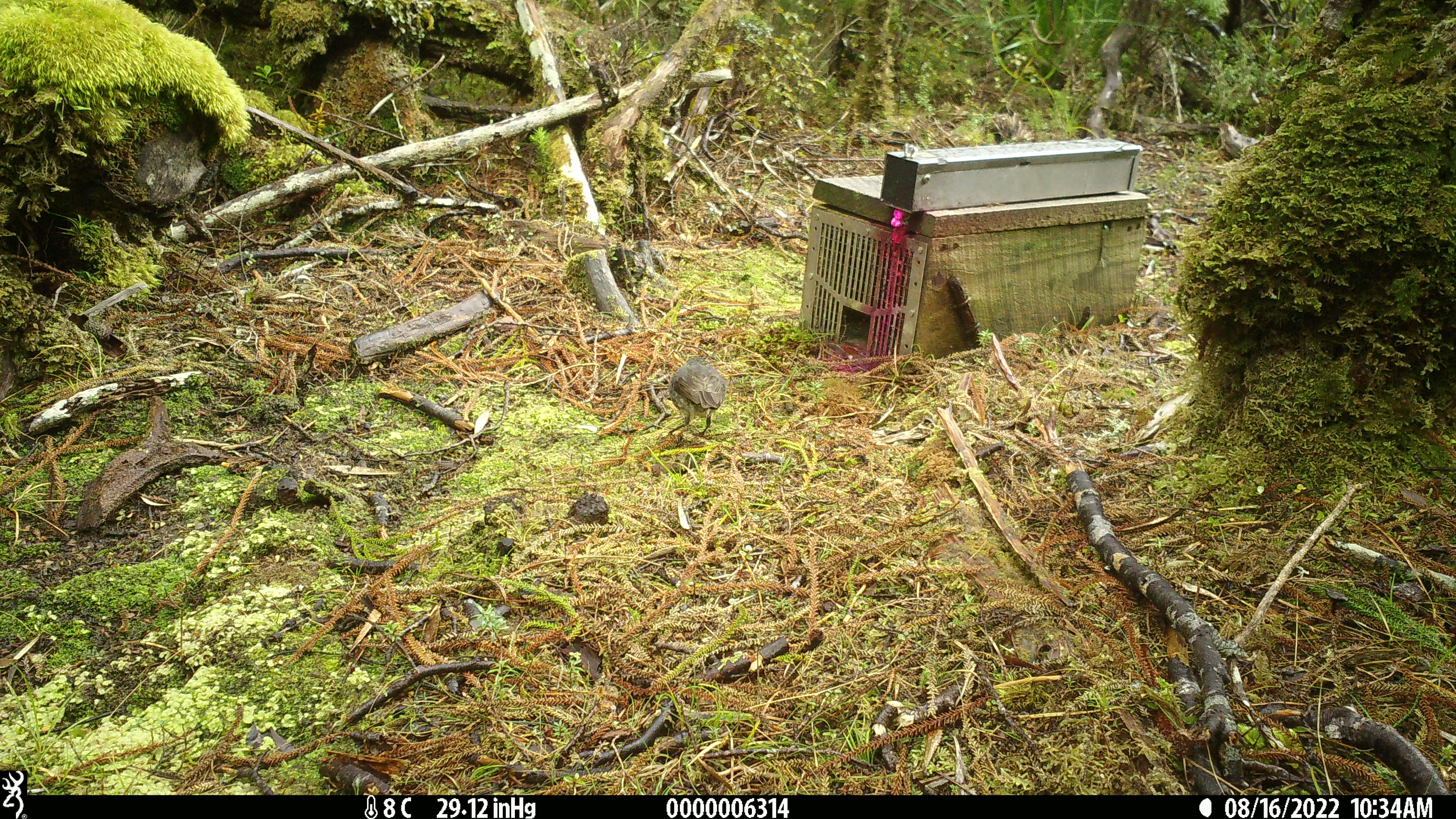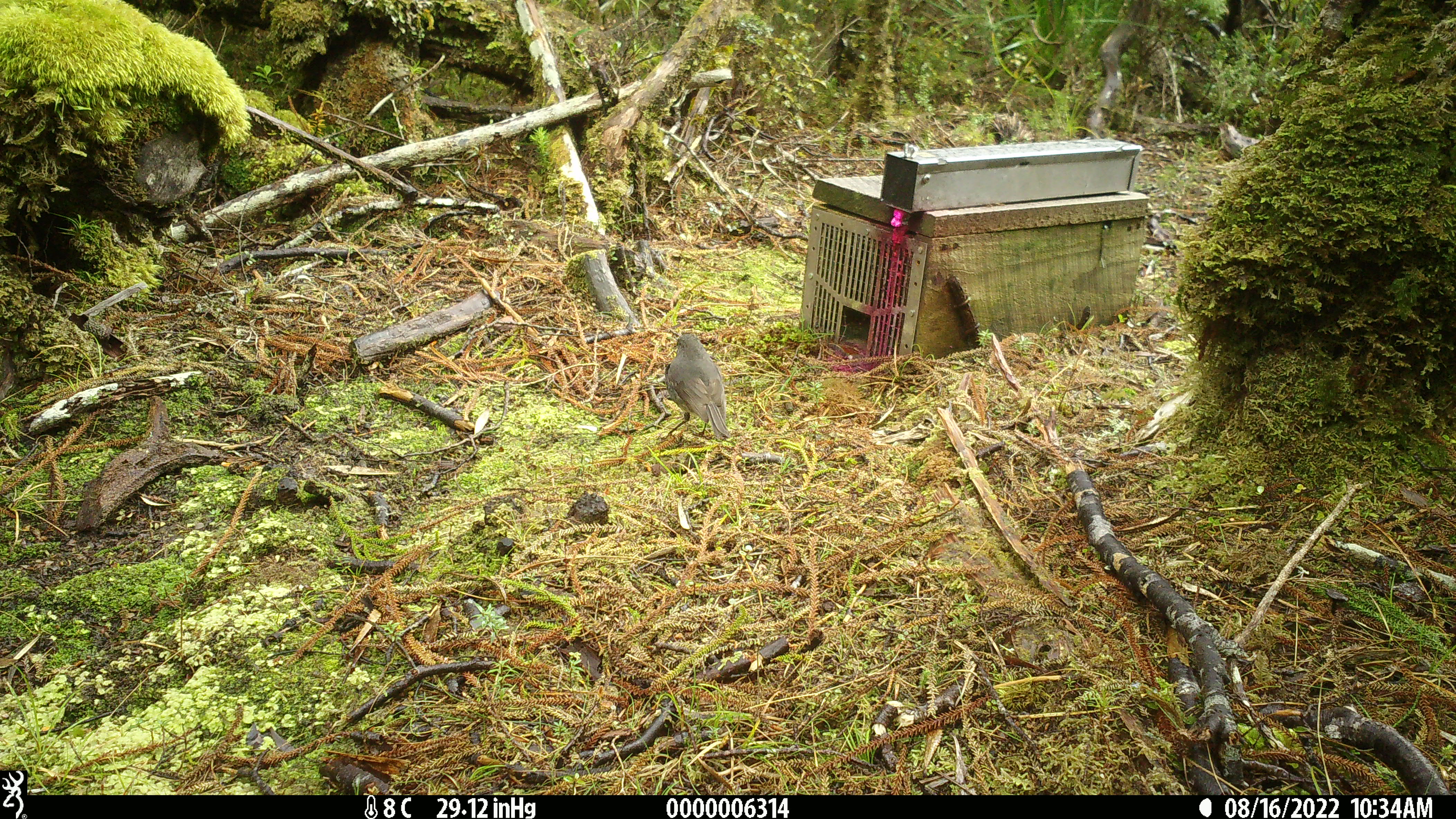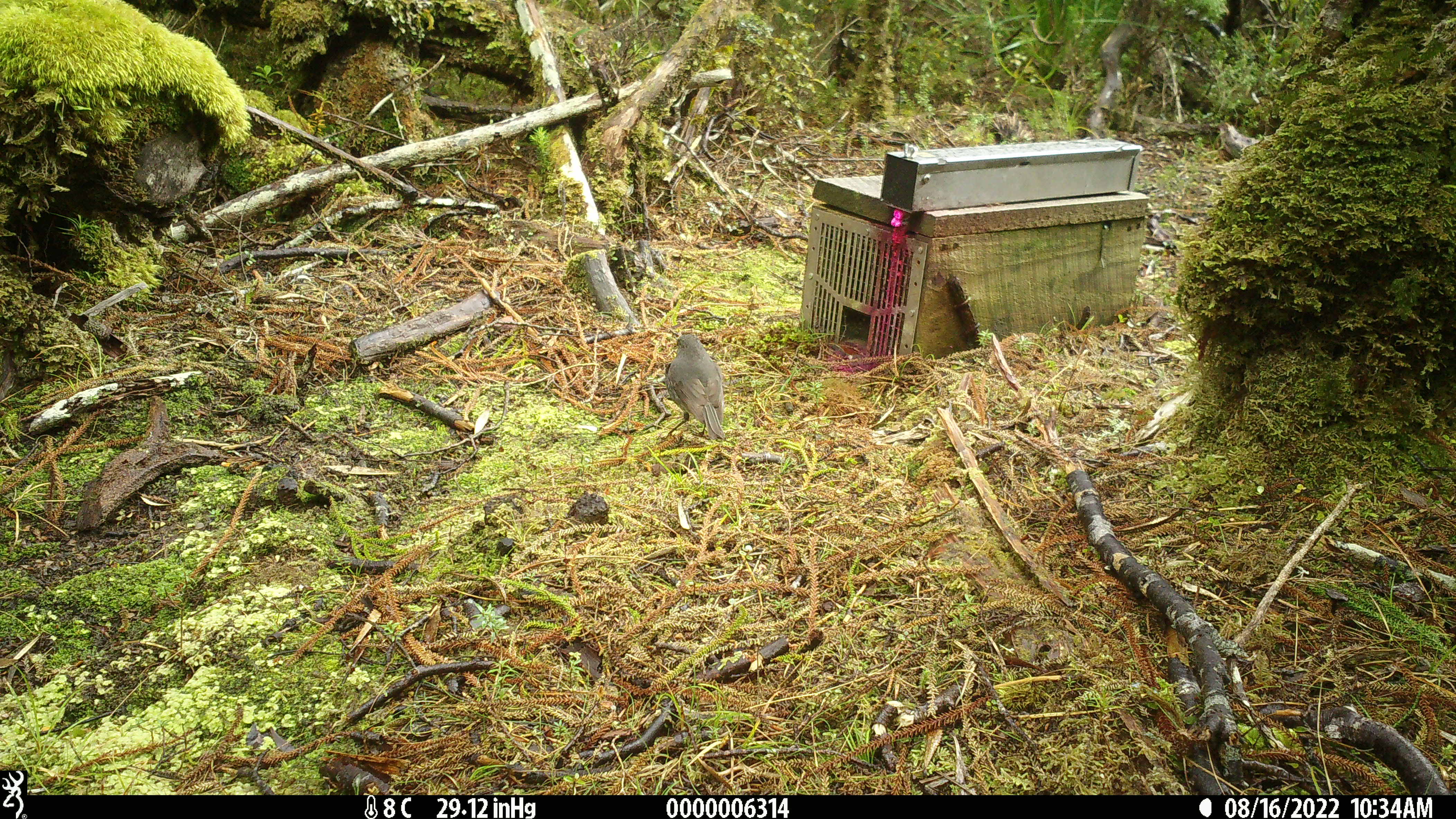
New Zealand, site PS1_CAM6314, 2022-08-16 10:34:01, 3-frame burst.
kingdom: Animalia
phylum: Chordata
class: Aves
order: Passeriformes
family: Petroicidae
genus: Petroica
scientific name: Petroica australis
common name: new zealand robin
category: robin